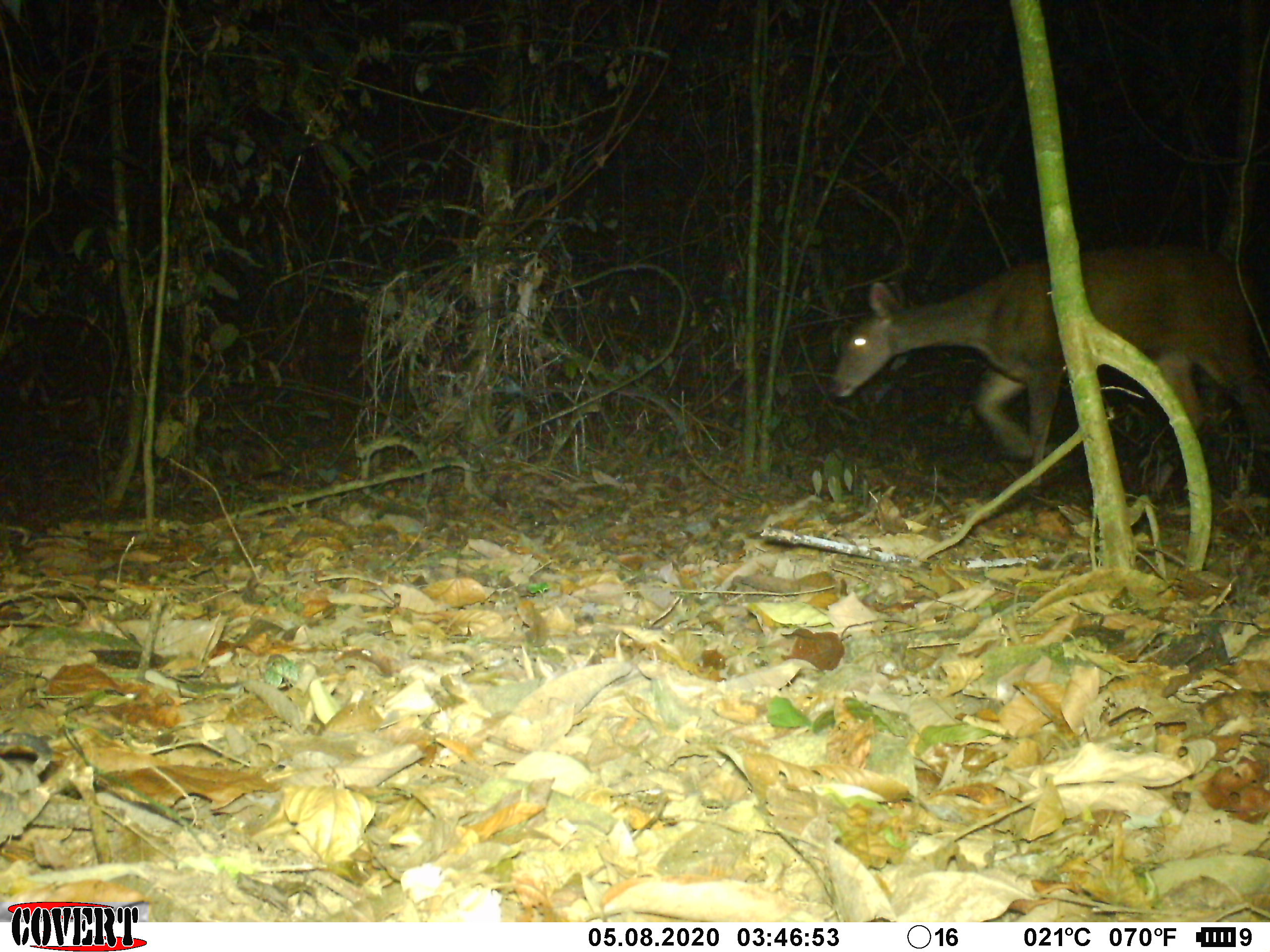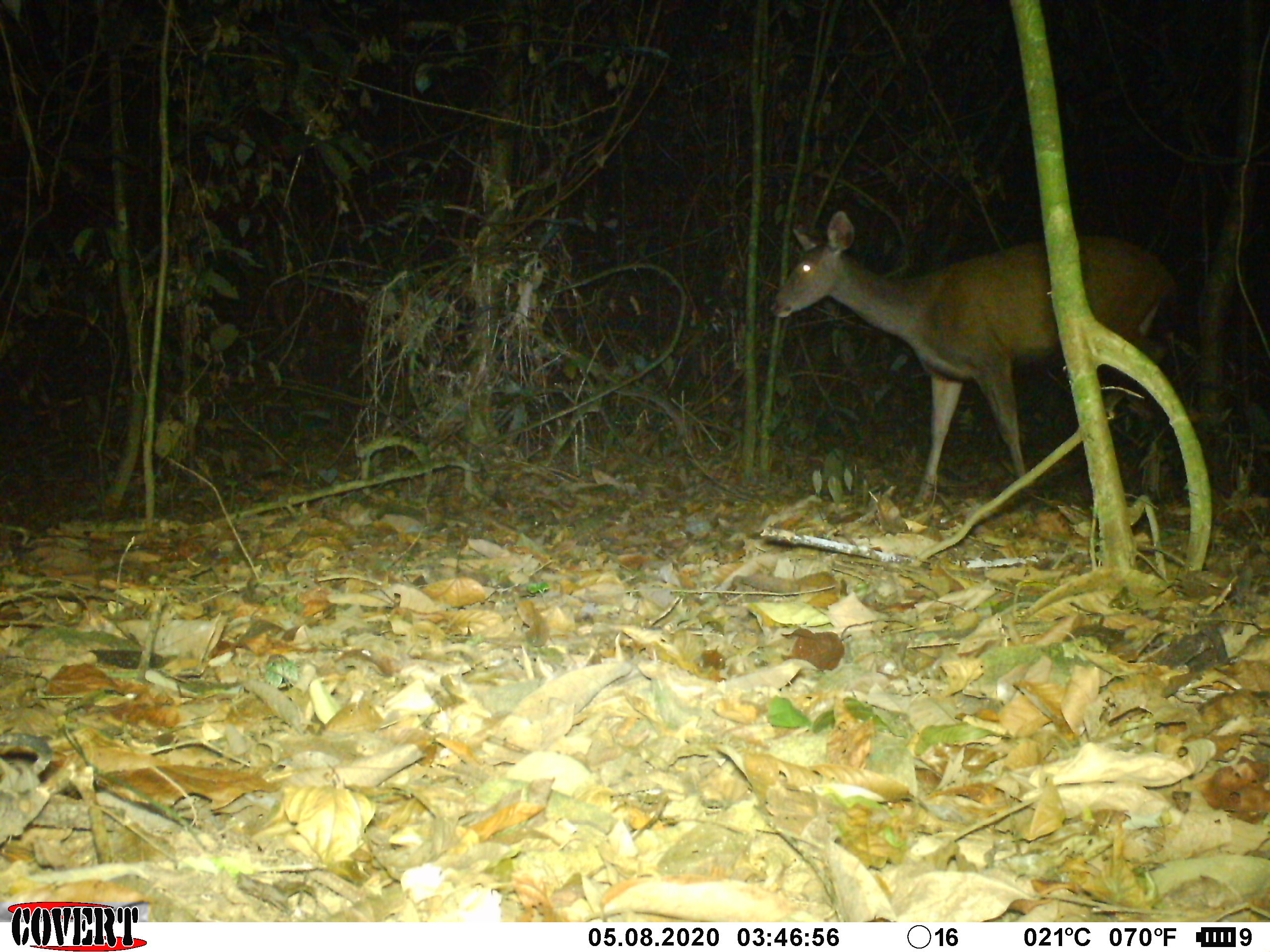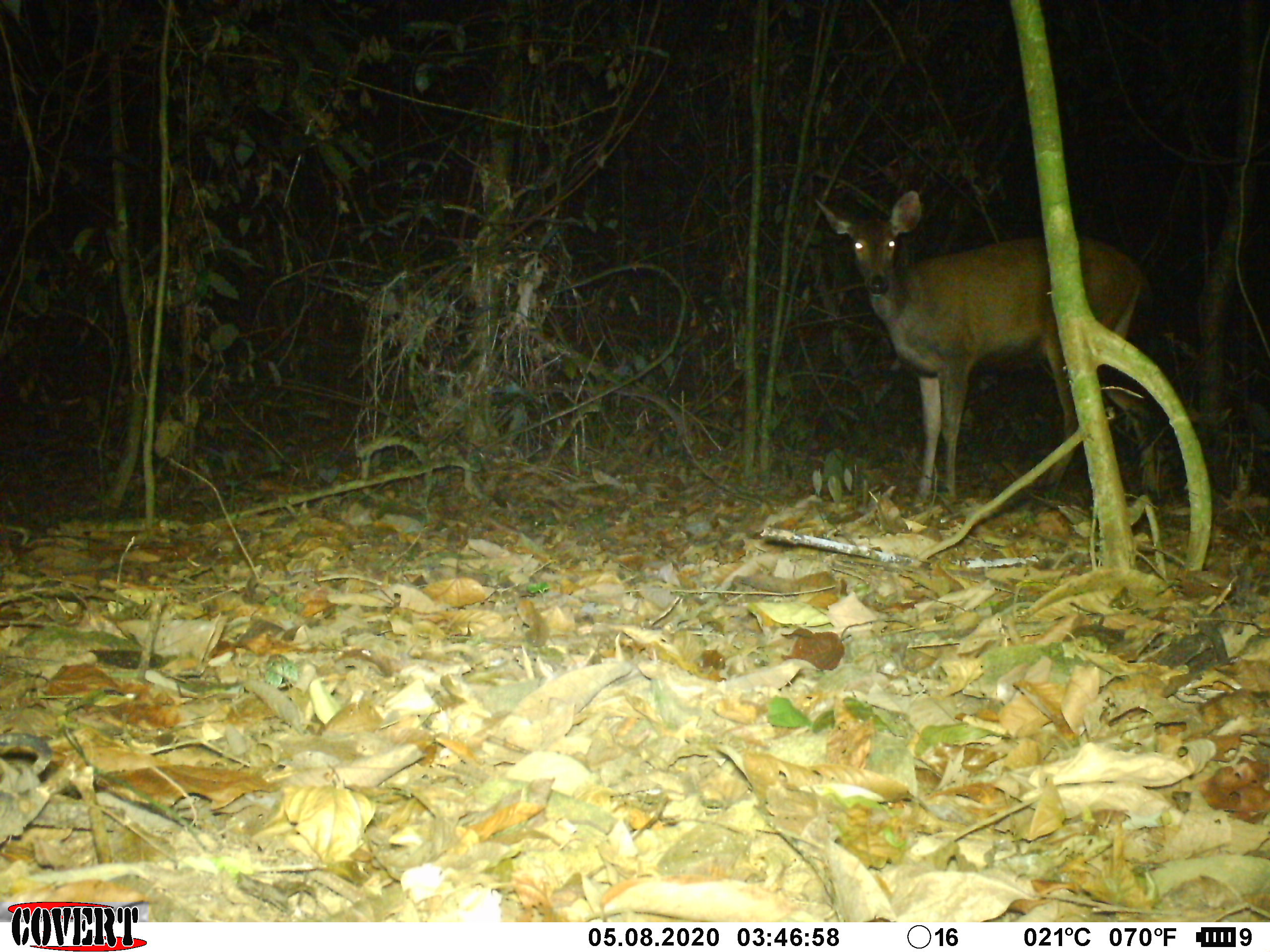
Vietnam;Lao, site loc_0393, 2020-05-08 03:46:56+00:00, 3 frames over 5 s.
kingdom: Animalia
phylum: Chordata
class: Mammalia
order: Artiodactyla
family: Cervidae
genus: Rusa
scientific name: Rusa unicolor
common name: sambar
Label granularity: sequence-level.